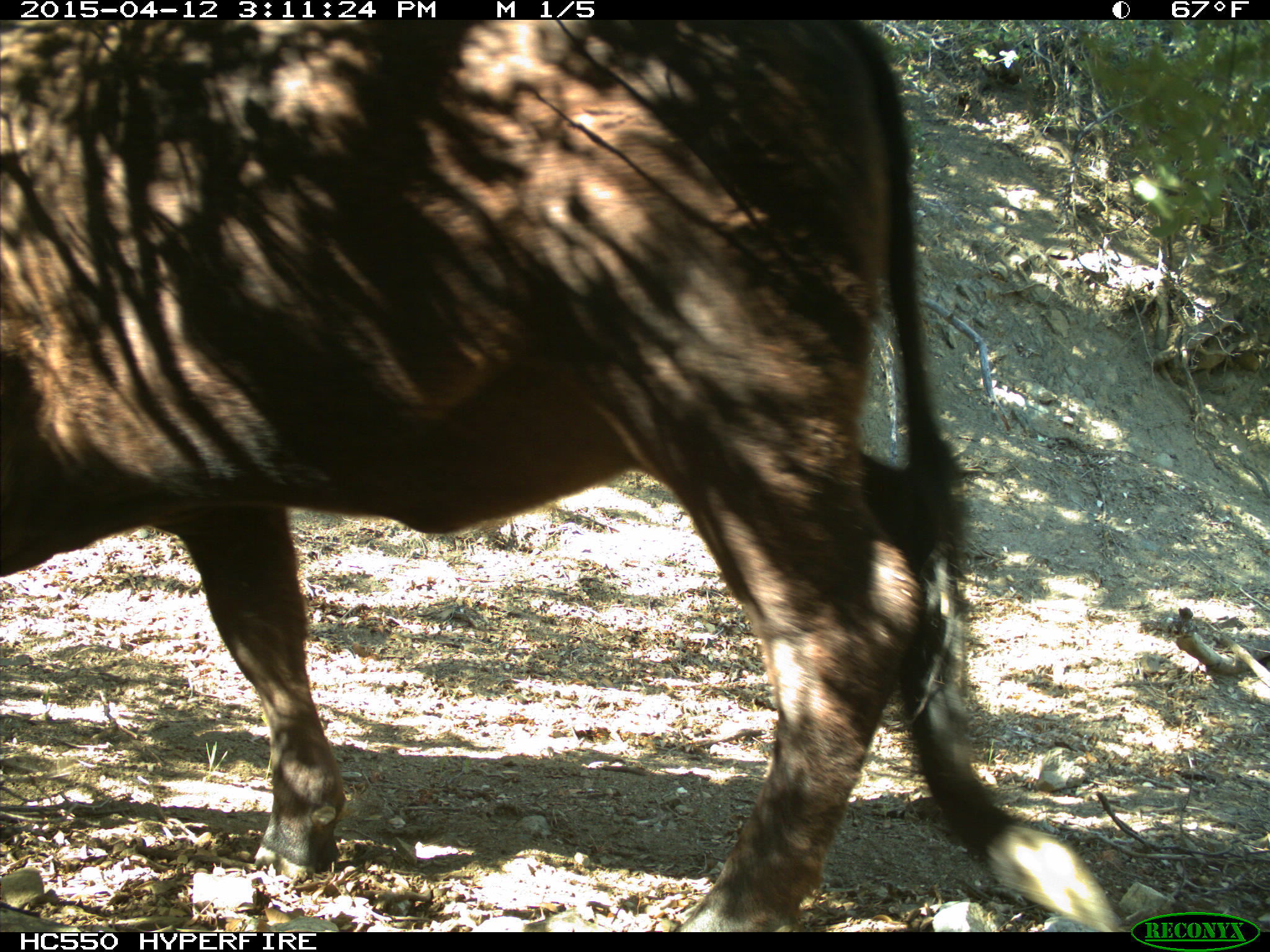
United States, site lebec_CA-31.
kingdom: Animalia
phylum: Chordata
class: Mammalia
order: Artiodactyla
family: Bovidae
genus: Bos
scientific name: Bos taurus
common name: domestic cow